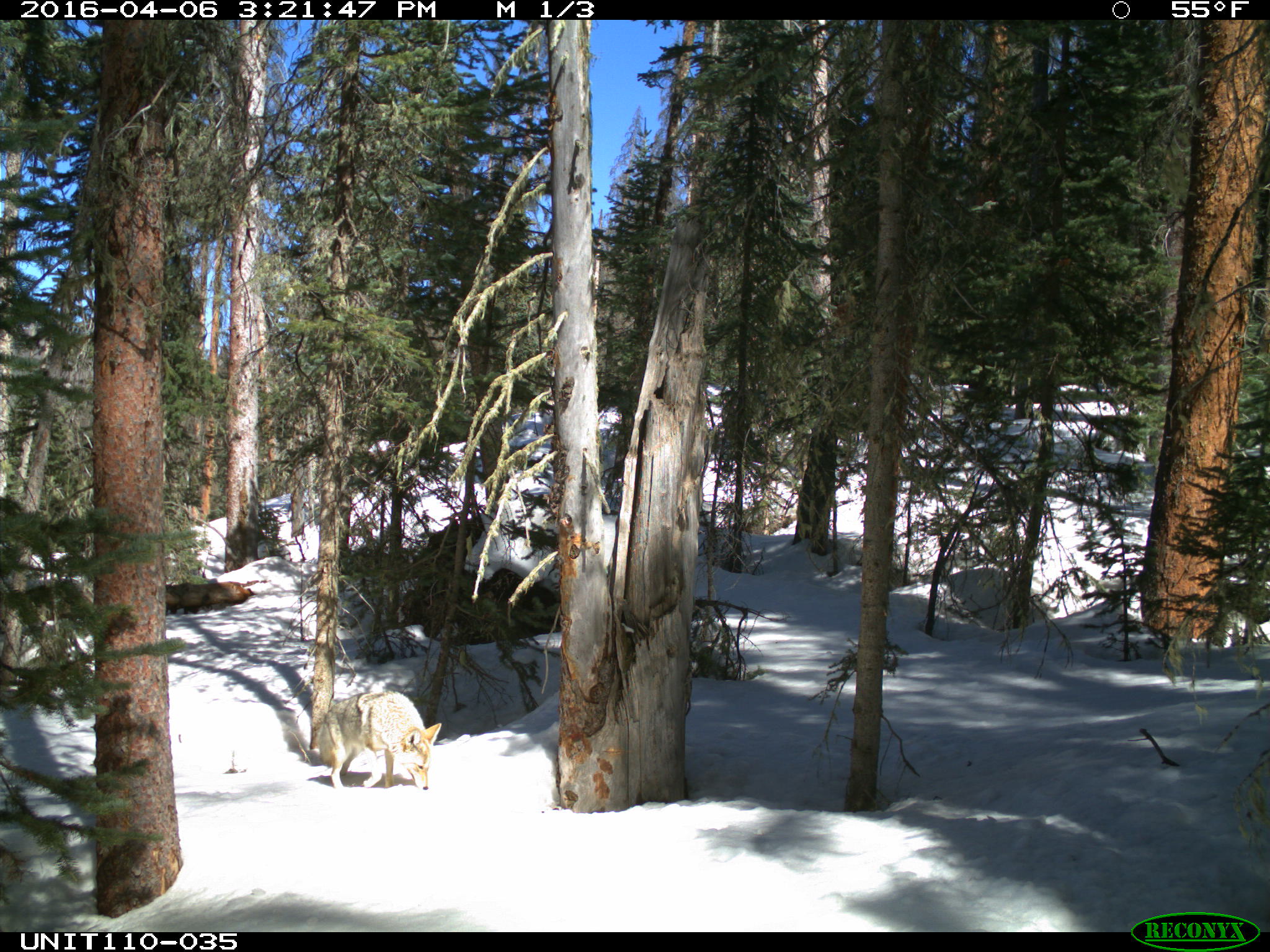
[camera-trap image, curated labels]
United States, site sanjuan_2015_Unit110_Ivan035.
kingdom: Animalia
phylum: Chordata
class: Mammalia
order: Carnivora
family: Canidae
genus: Canis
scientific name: Canis latrans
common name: coyote